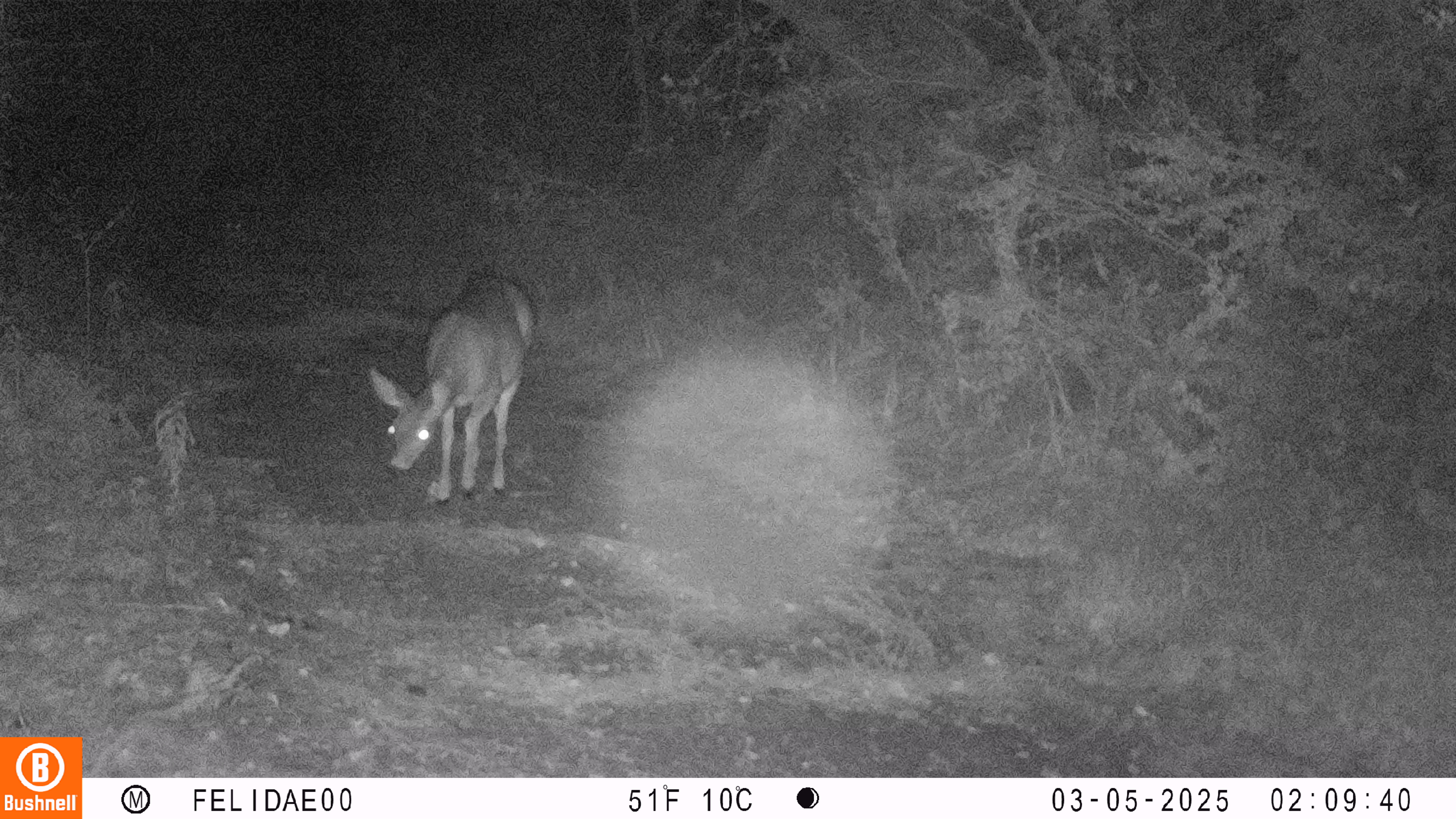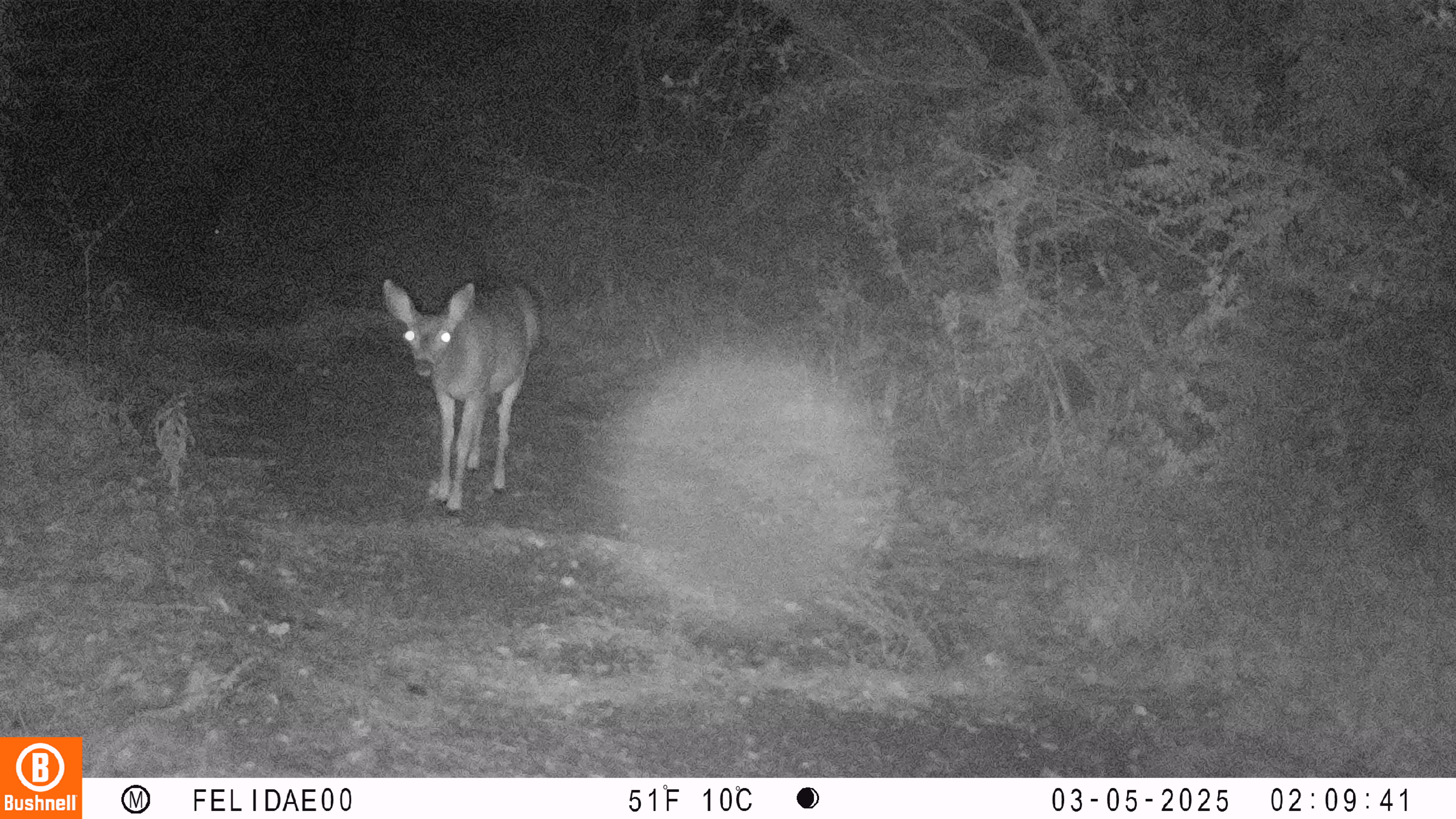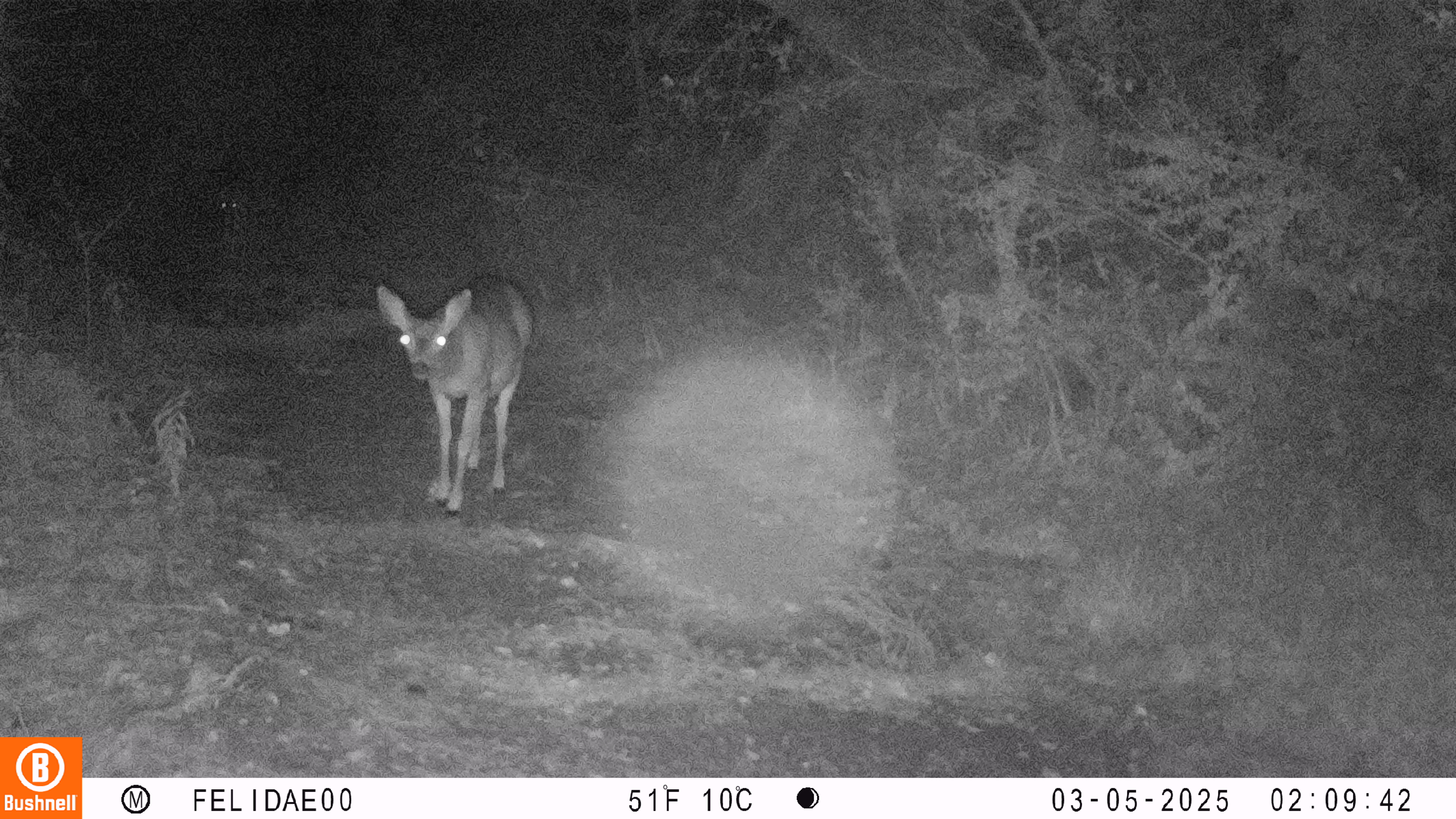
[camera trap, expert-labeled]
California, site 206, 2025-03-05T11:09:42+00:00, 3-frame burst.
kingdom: Animalia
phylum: Chordata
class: Mammalia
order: Artiodactyla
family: Cervidae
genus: Odocoileus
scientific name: Odocoileus hemionus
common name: mule deer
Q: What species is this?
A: Mule deer (Odocoileus hemionus).